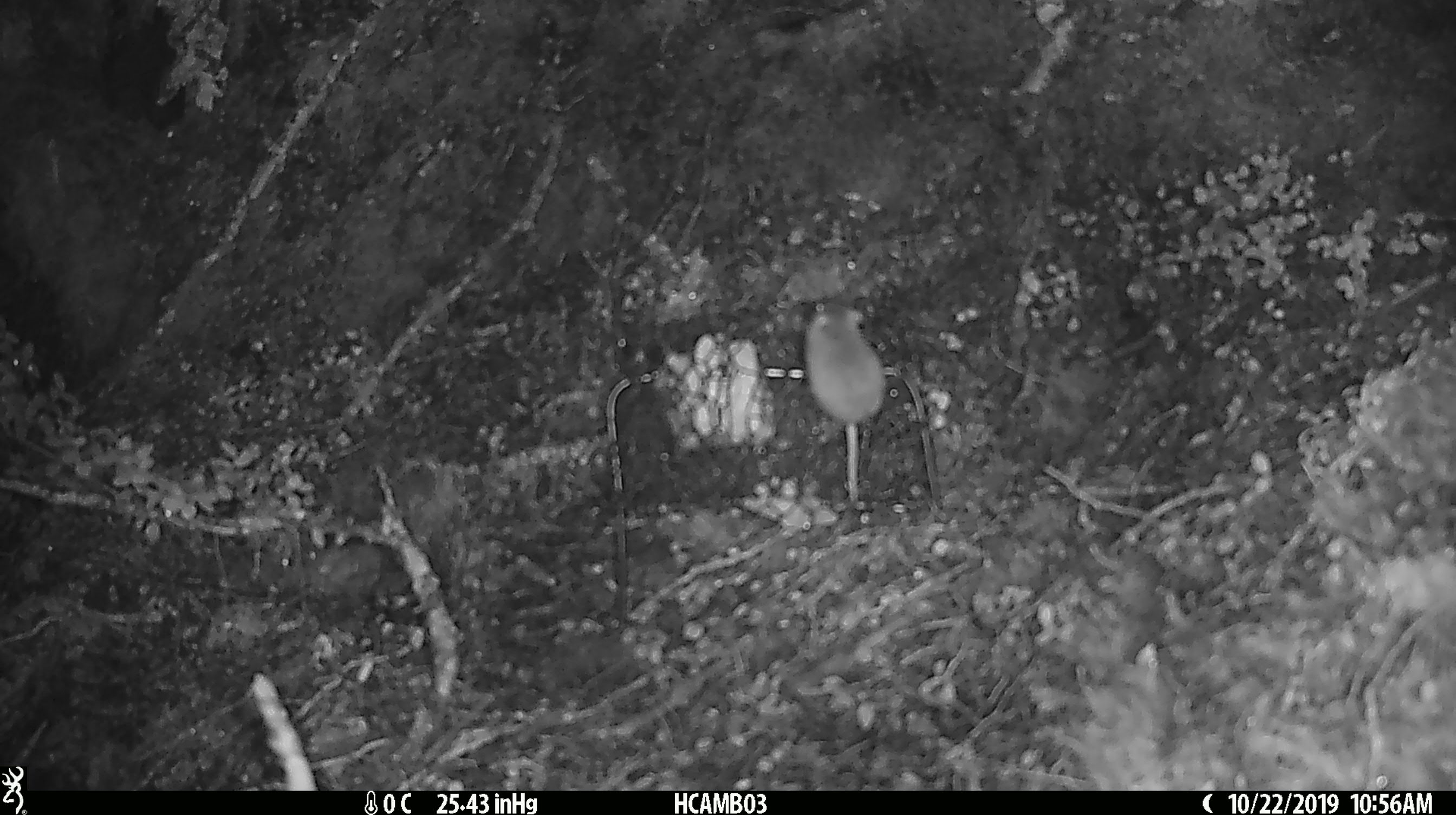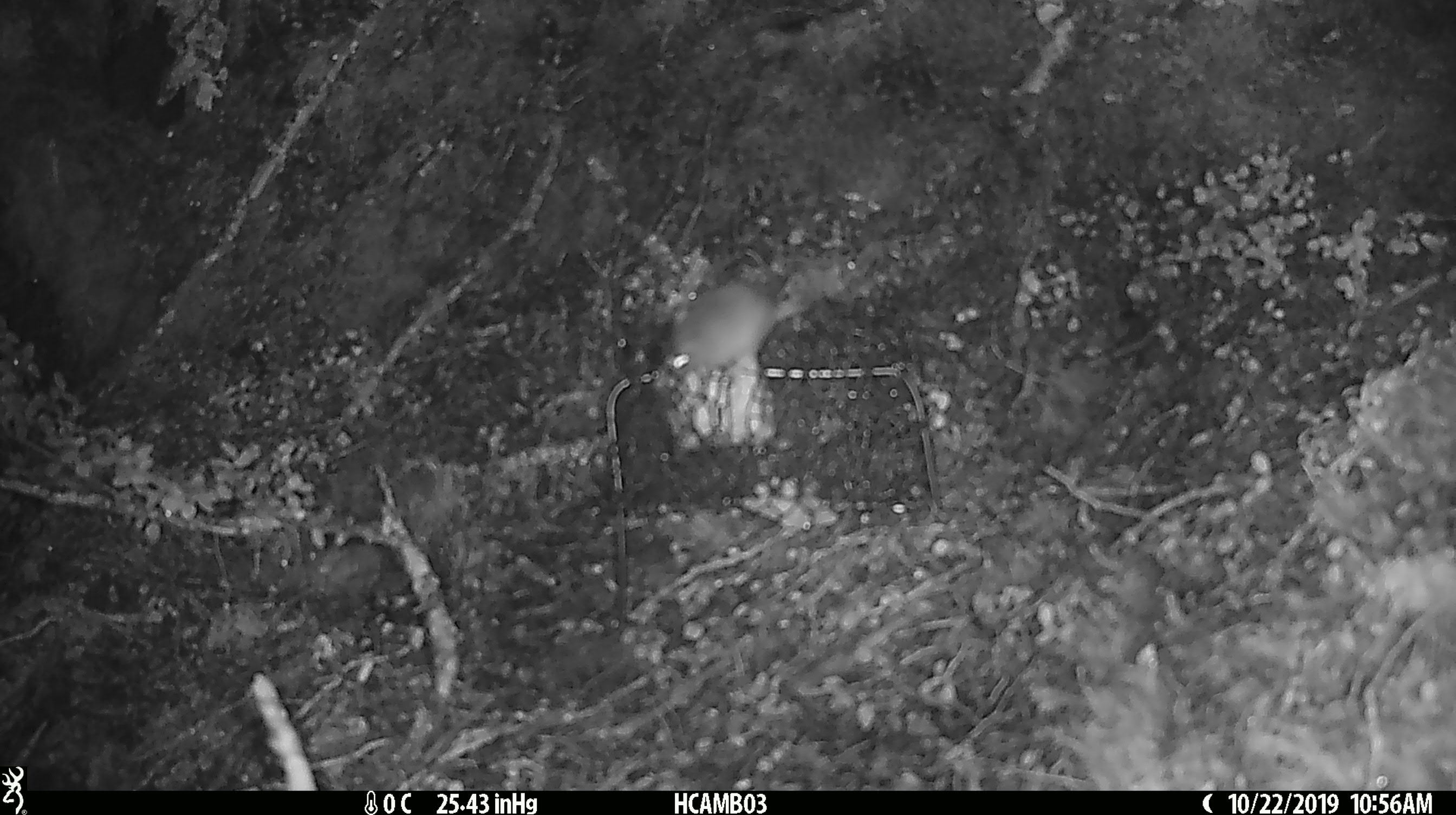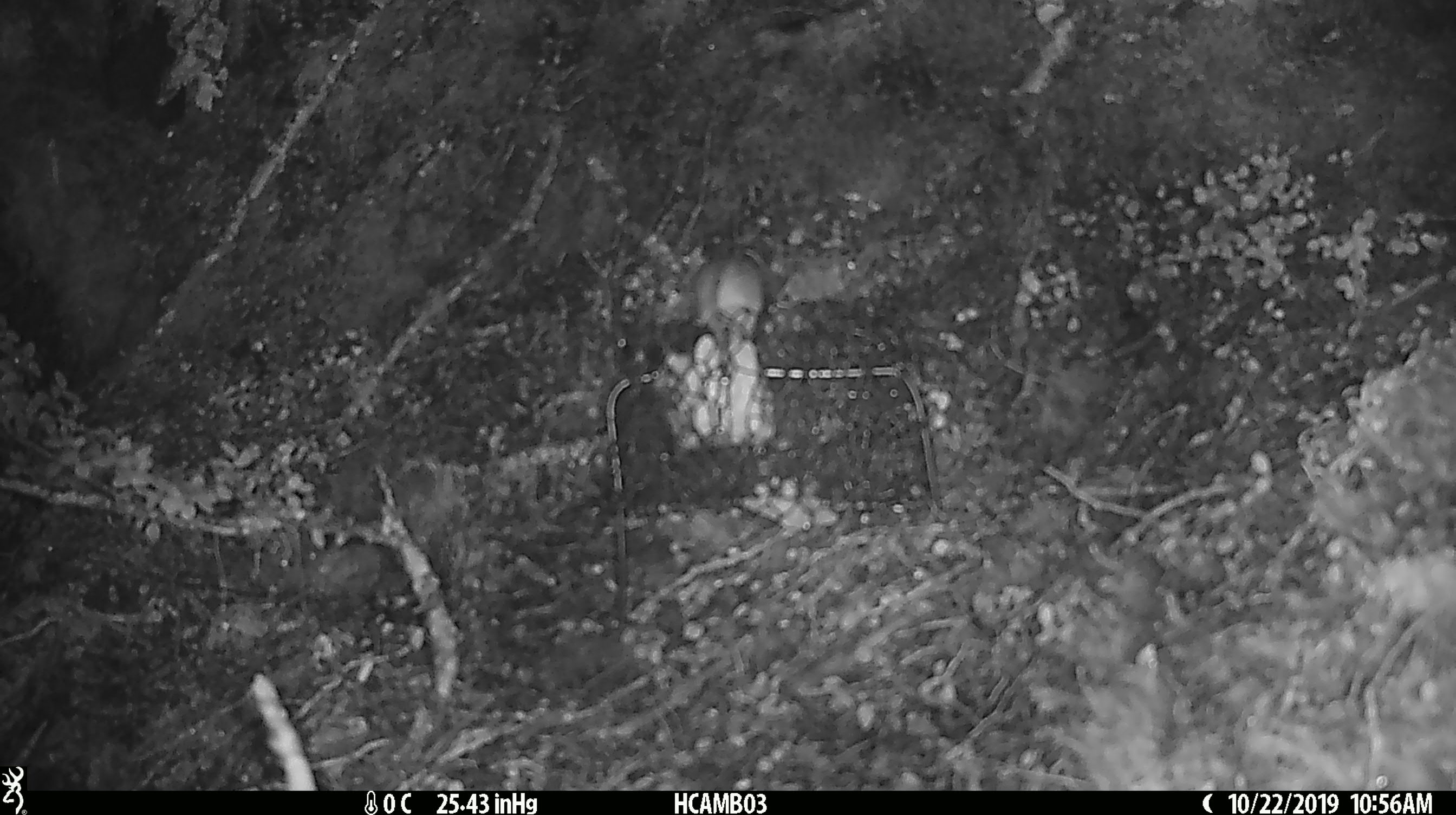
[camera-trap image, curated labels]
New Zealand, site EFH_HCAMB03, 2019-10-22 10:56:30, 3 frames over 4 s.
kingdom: Animalia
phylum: Chordata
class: Mammalia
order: Rodentia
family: Muridae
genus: Mus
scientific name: Mus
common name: mouse